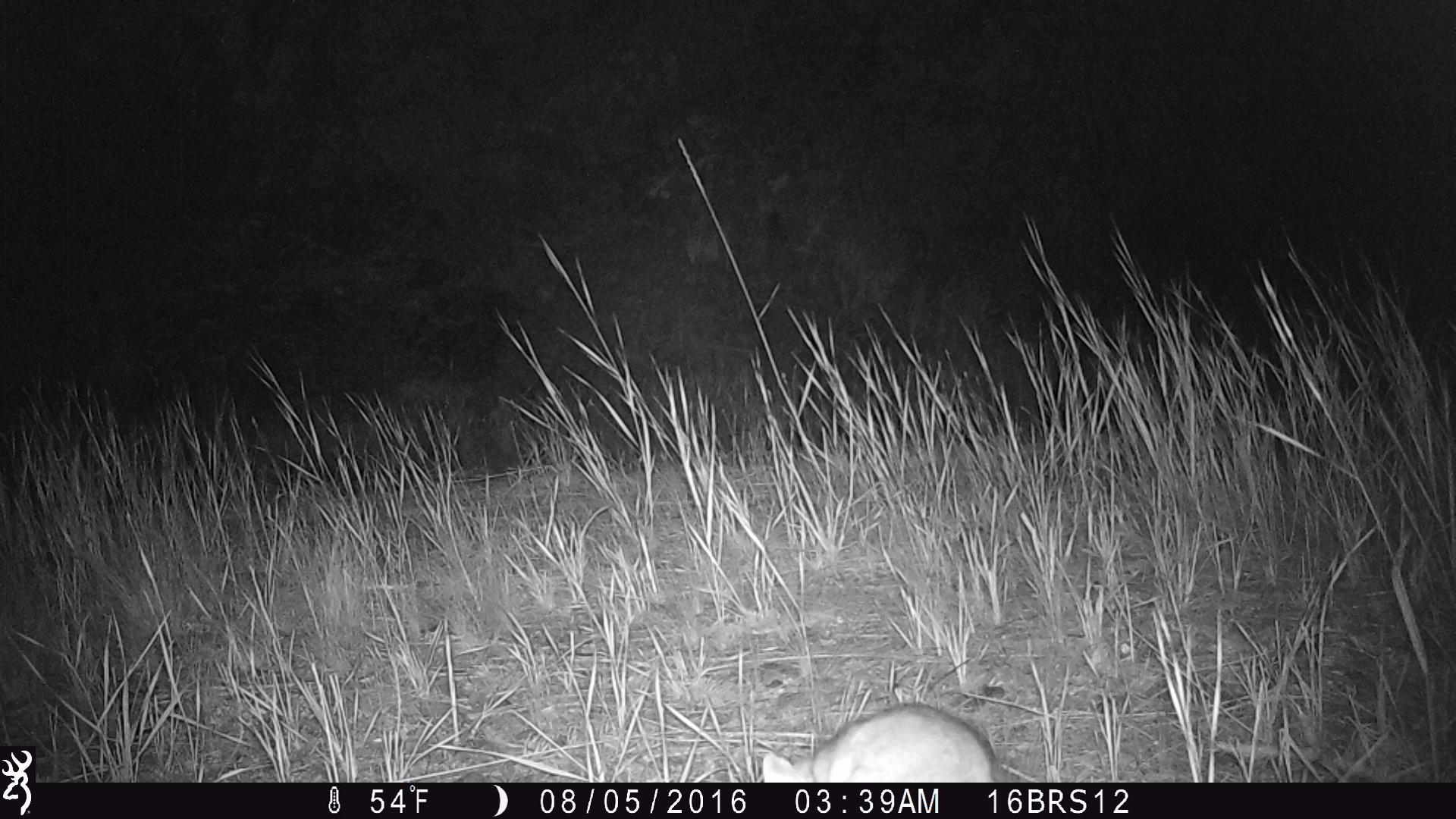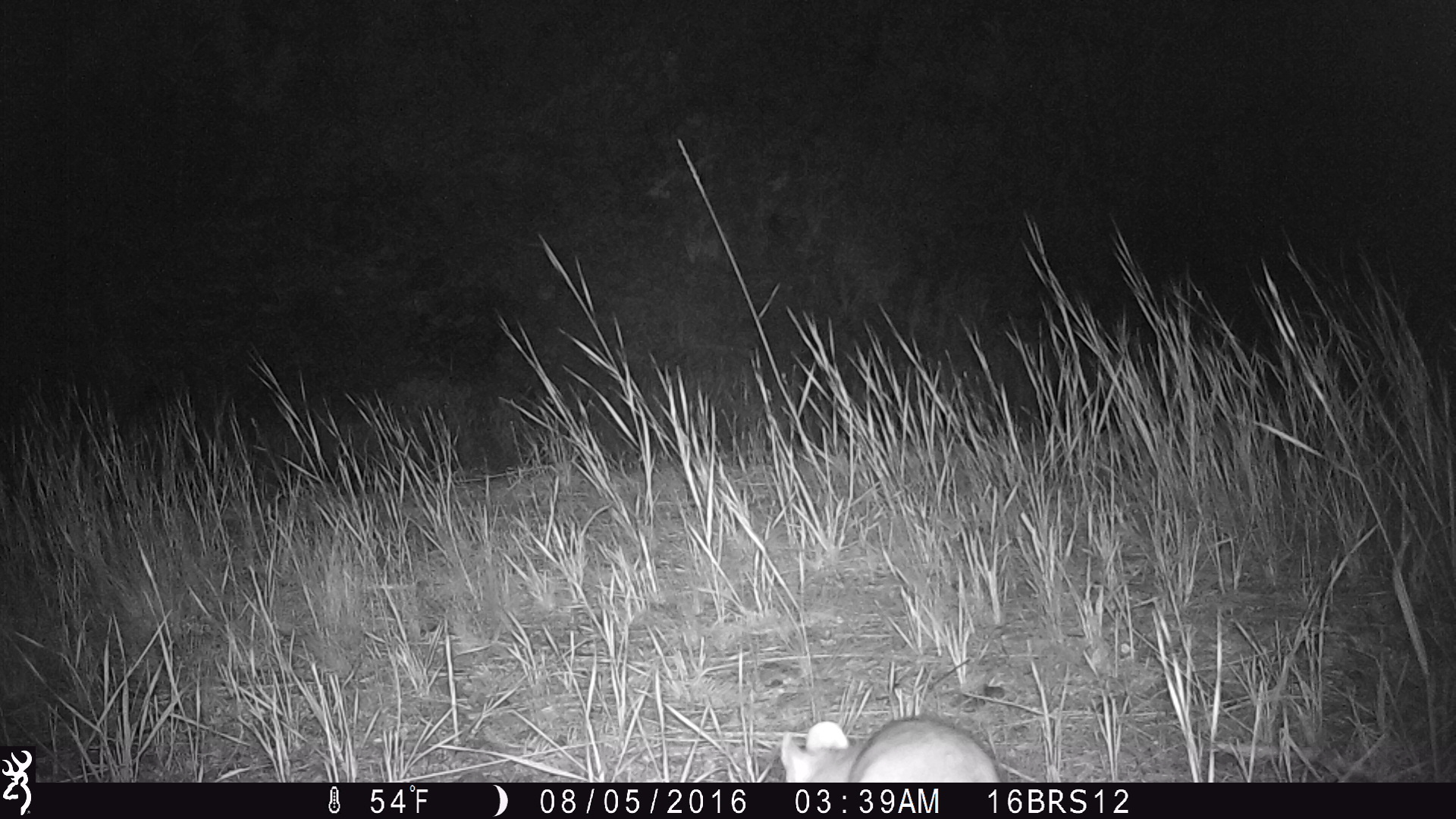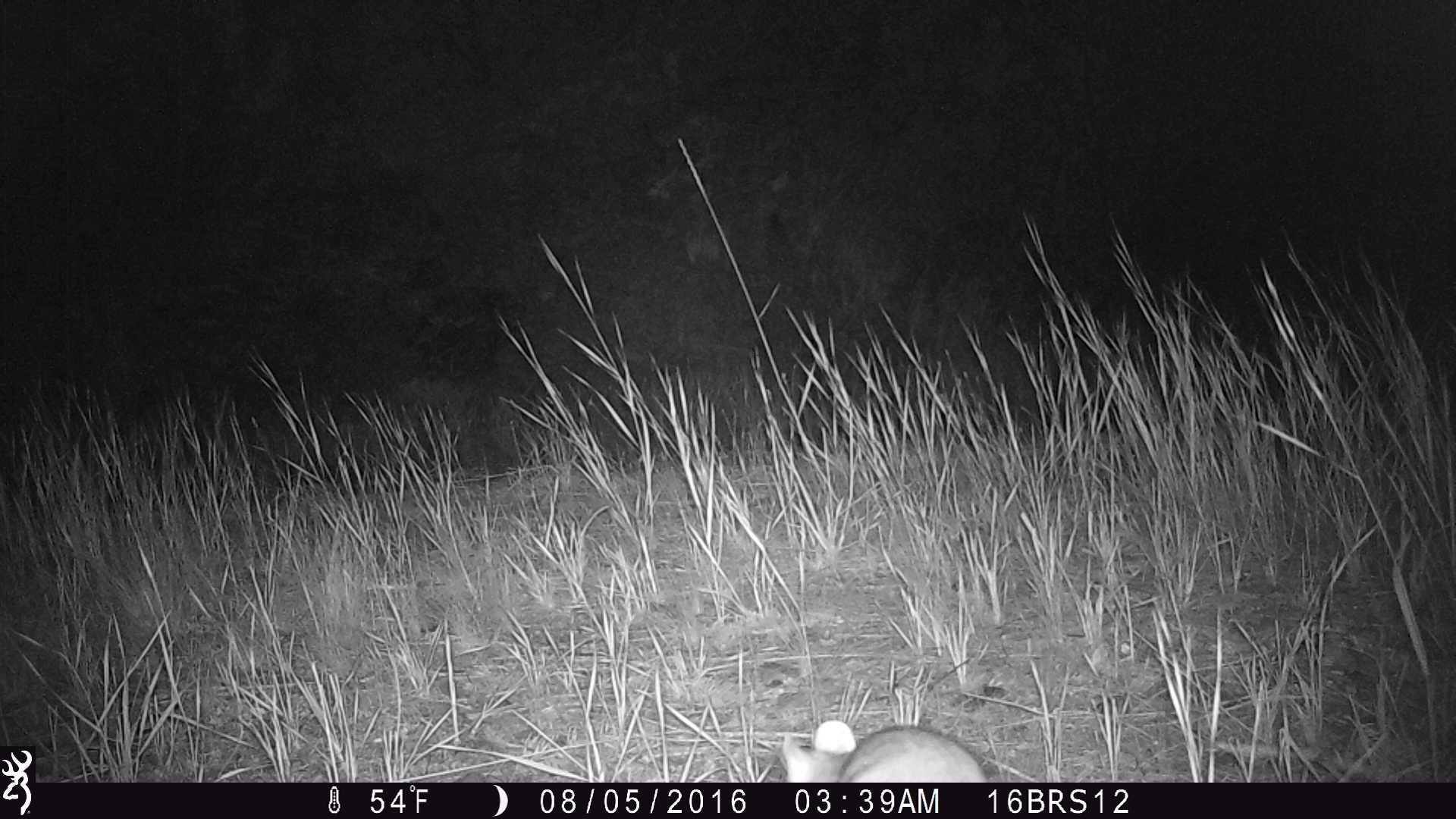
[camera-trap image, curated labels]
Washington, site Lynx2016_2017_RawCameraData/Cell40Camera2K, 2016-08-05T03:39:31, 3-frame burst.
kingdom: Animalia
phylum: Chordata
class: Mammalia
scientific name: Mammalia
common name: small mammal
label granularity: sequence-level